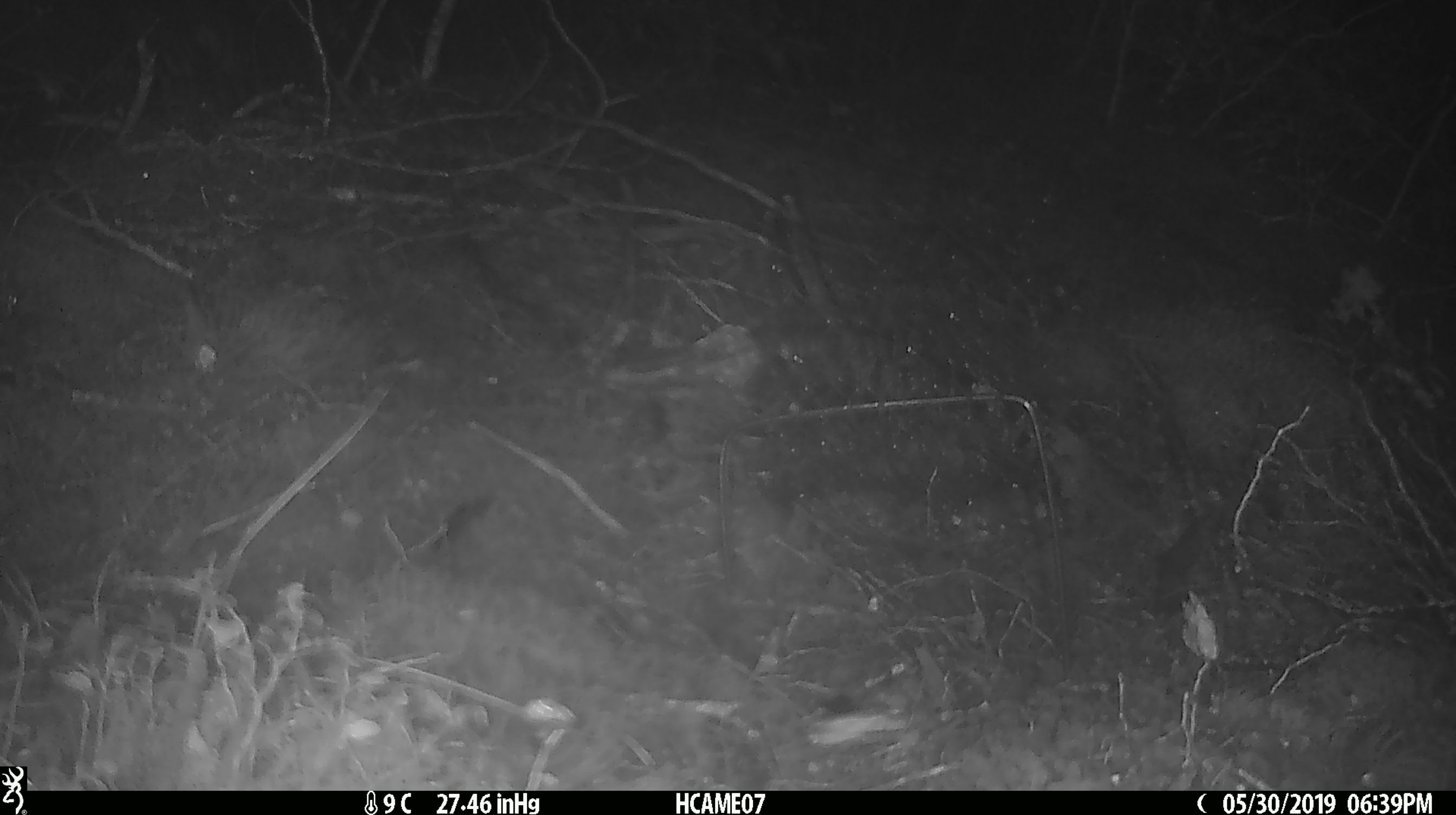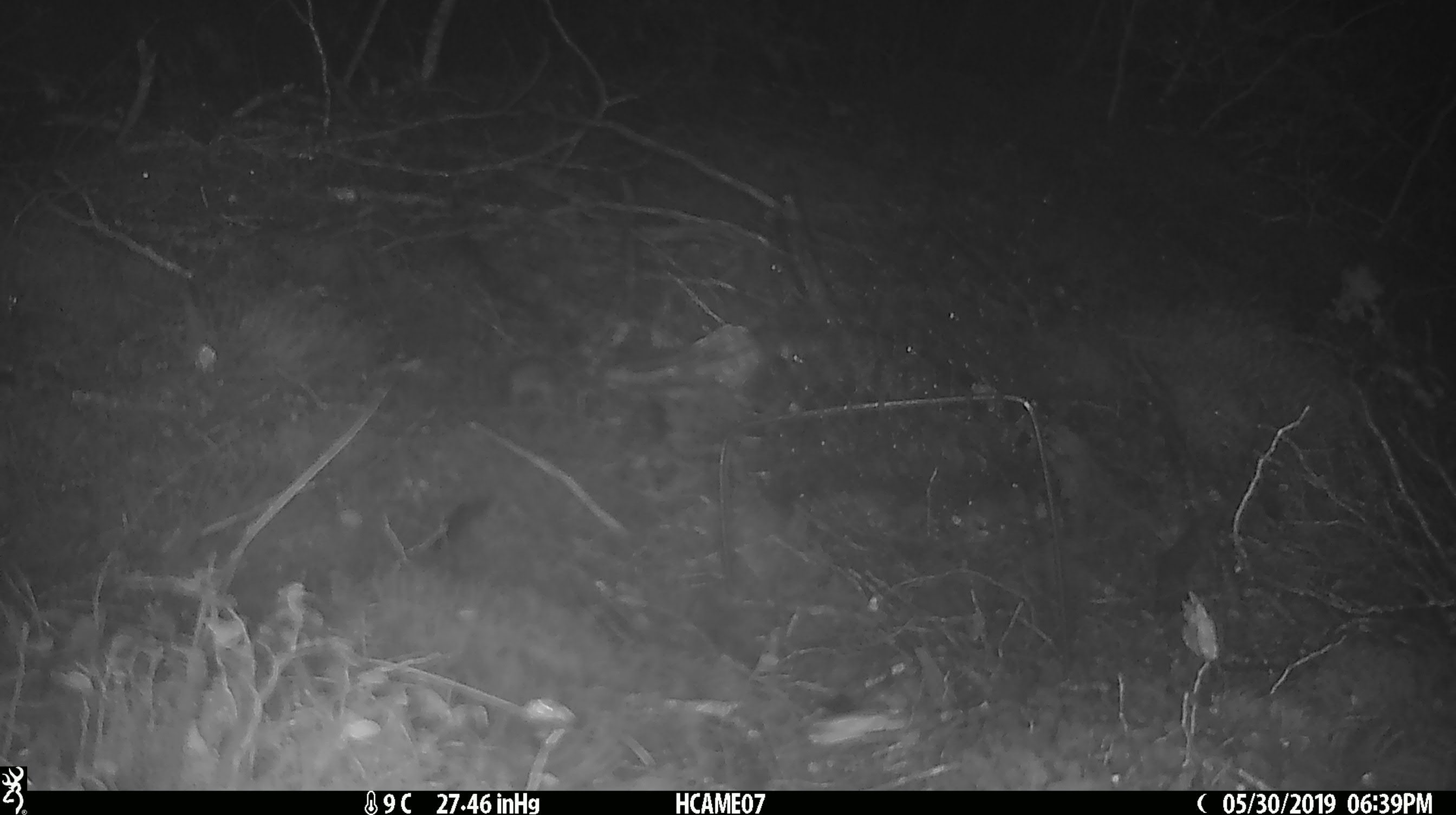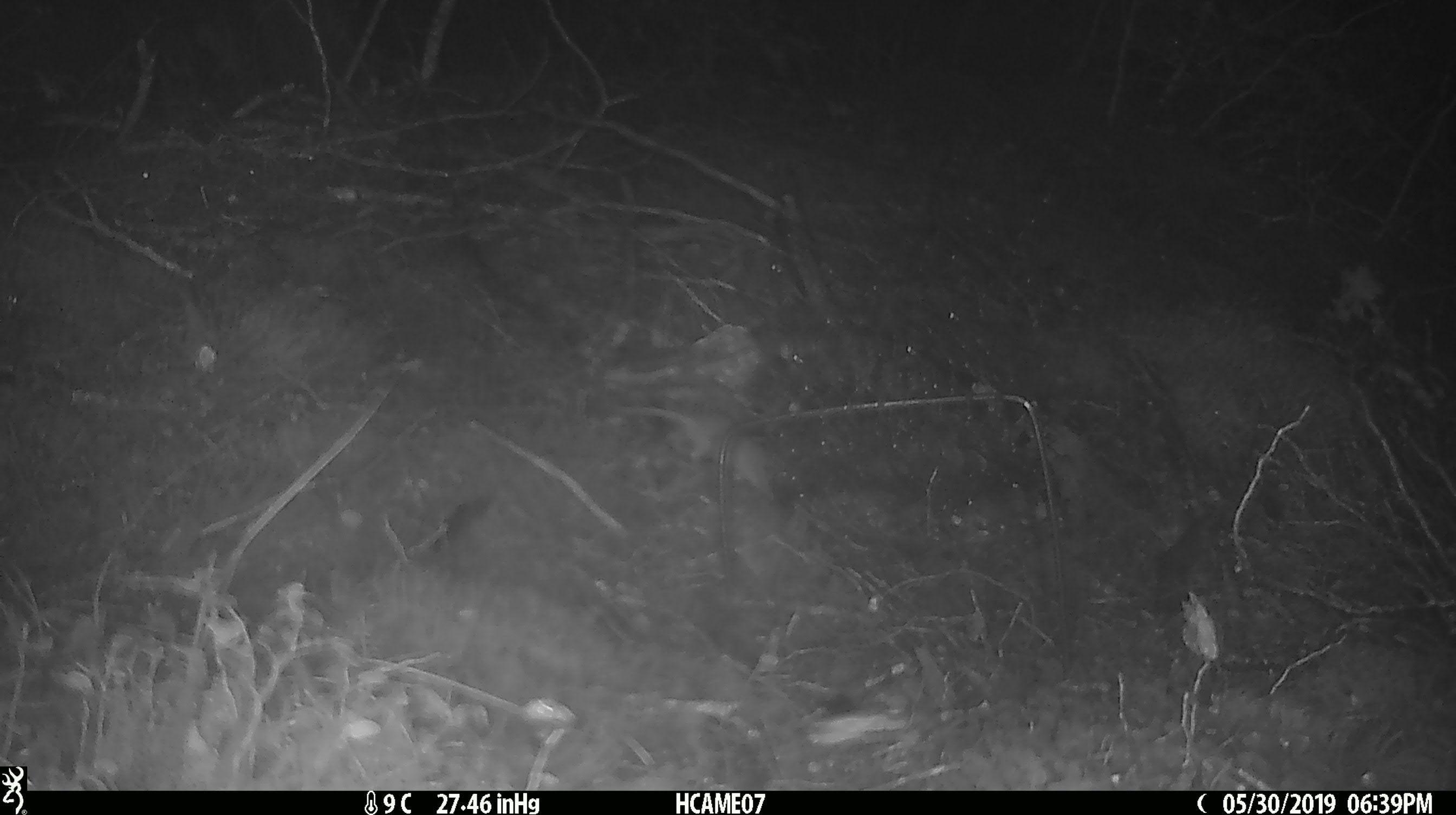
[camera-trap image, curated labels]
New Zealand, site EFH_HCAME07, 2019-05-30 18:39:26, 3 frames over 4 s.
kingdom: Animalia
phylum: Chordata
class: Mammalia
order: Rodentia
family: Muridae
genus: Mus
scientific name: Mus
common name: mouse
Mouse (Mus).